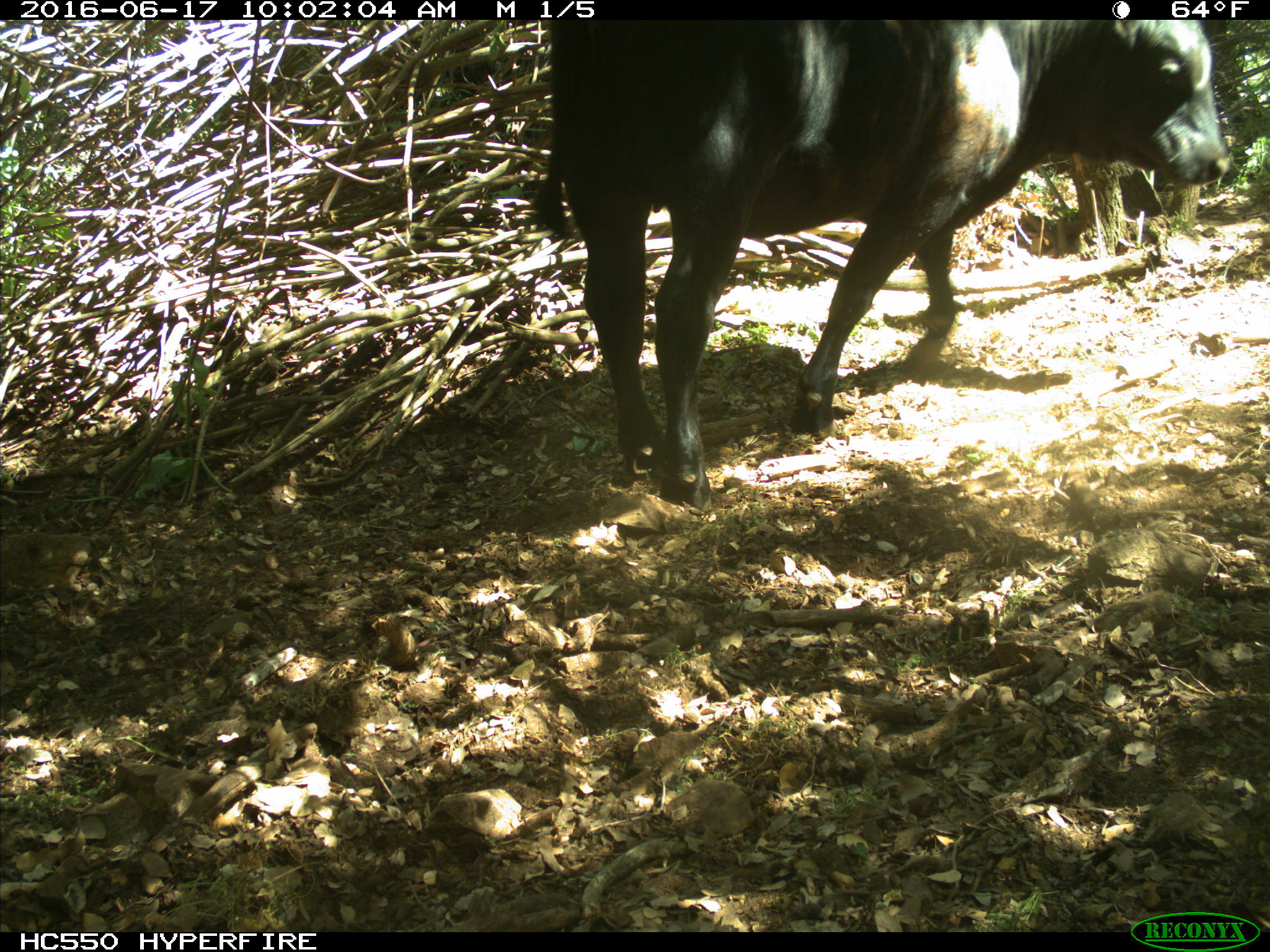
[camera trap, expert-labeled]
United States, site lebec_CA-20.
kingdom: Animalia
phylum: Chordata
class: Mammalia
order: Artiodactyla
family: Bovidae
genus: Bos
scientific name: Bos taurus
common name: domestic cow